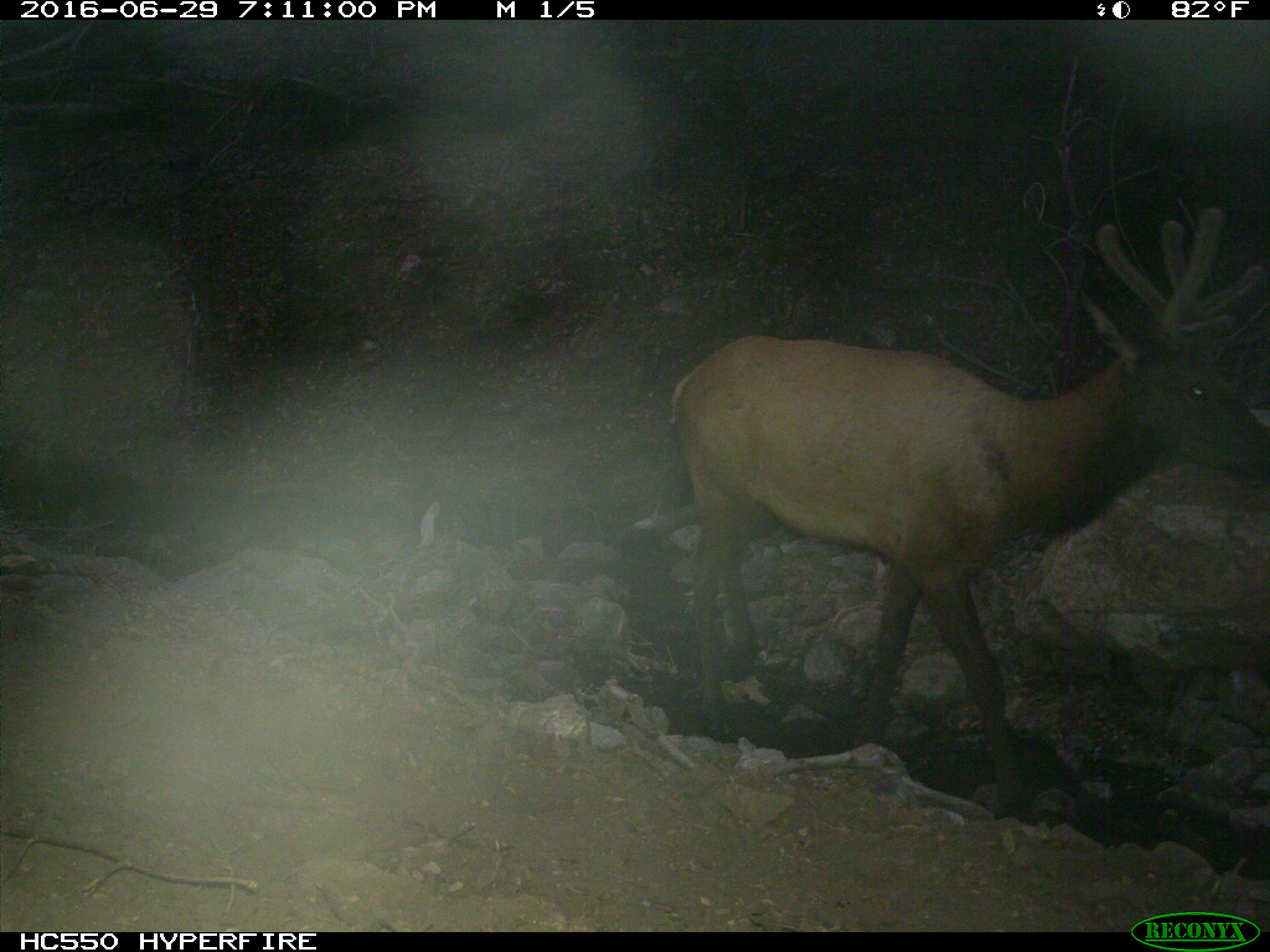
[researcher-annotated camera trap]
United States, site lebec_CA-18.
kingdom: Animalia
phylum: Chordata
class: Mammalia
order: Artiodactyla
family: Cervidae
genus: Cervus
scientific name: Cervus canadensis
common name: elk